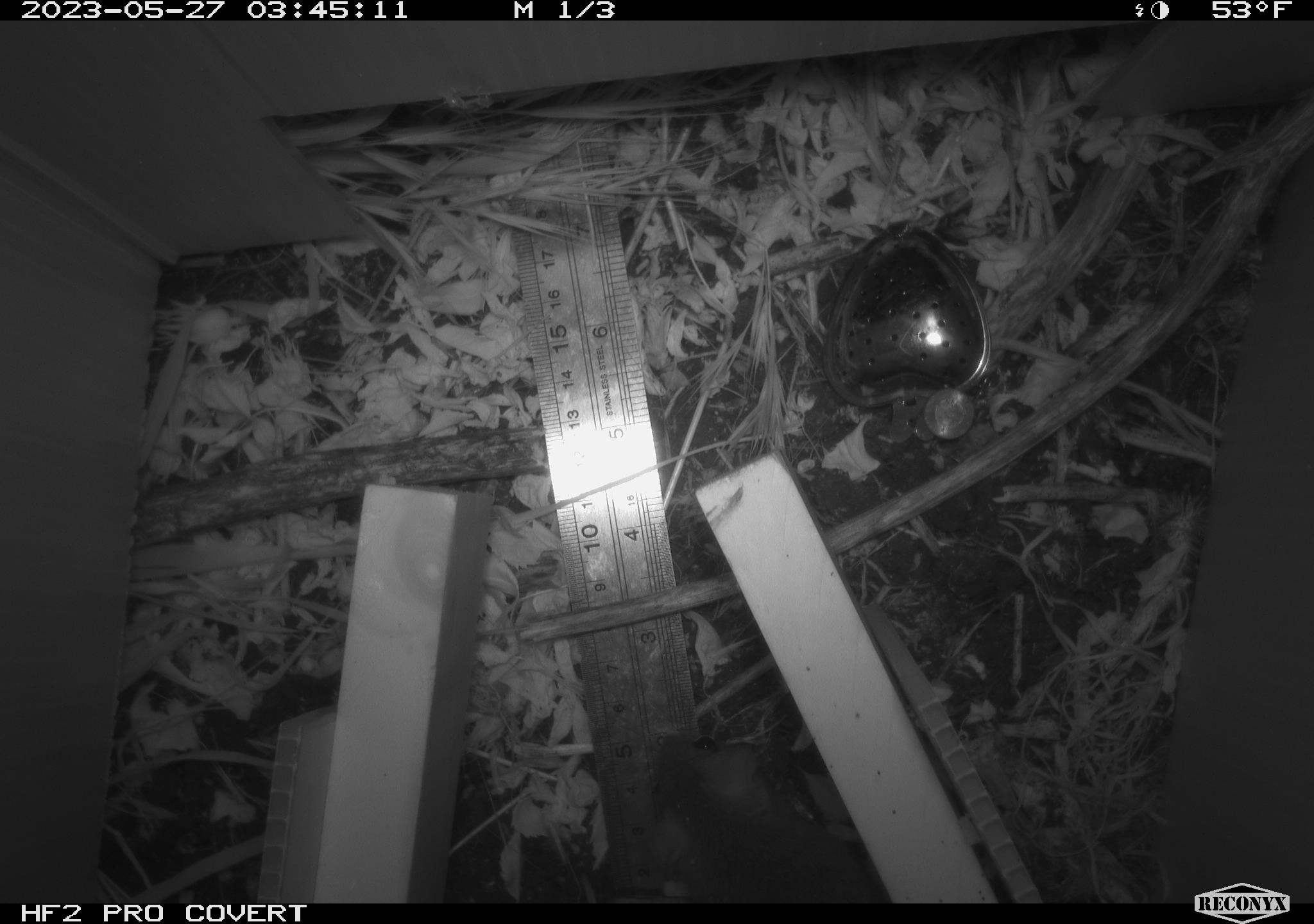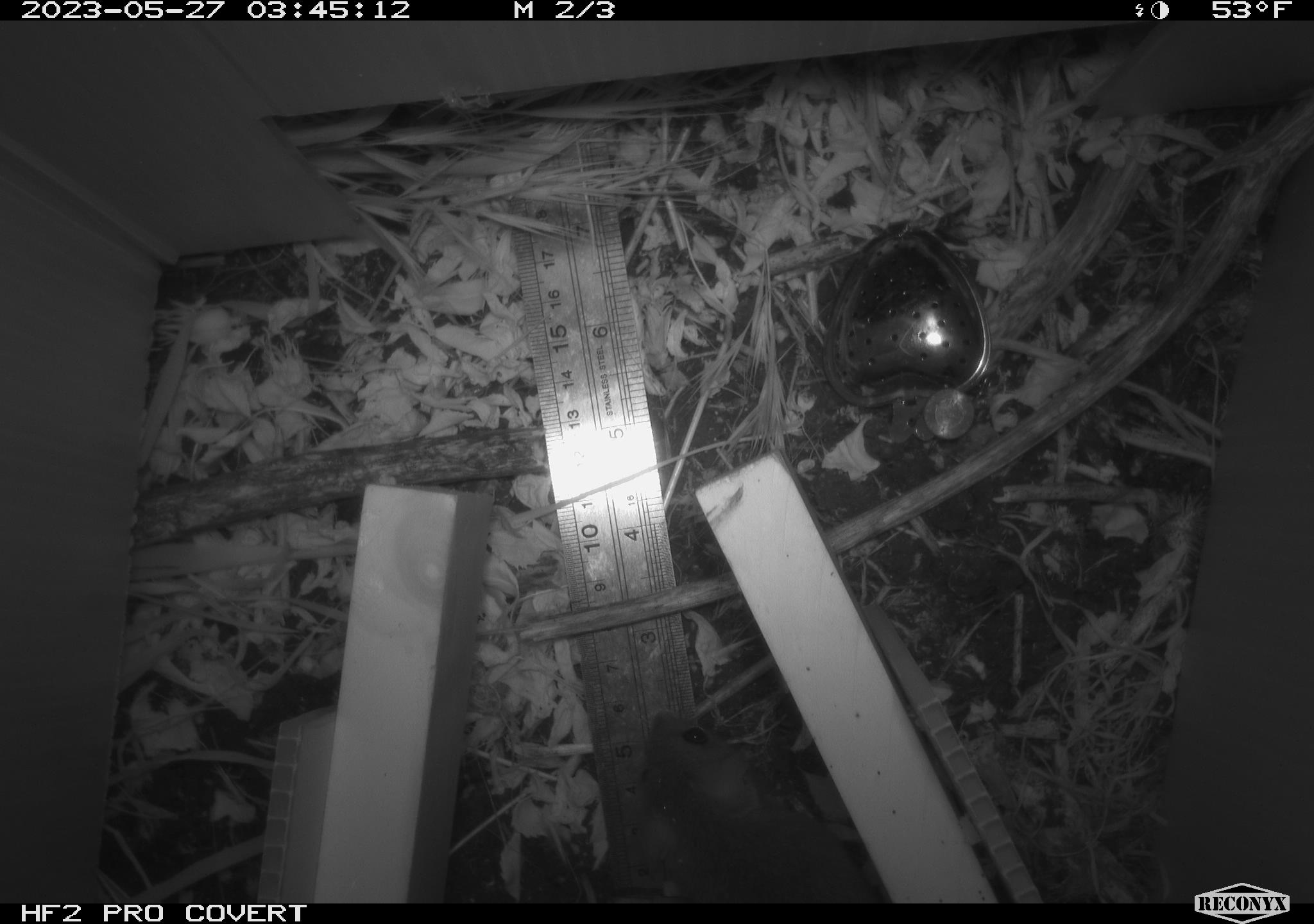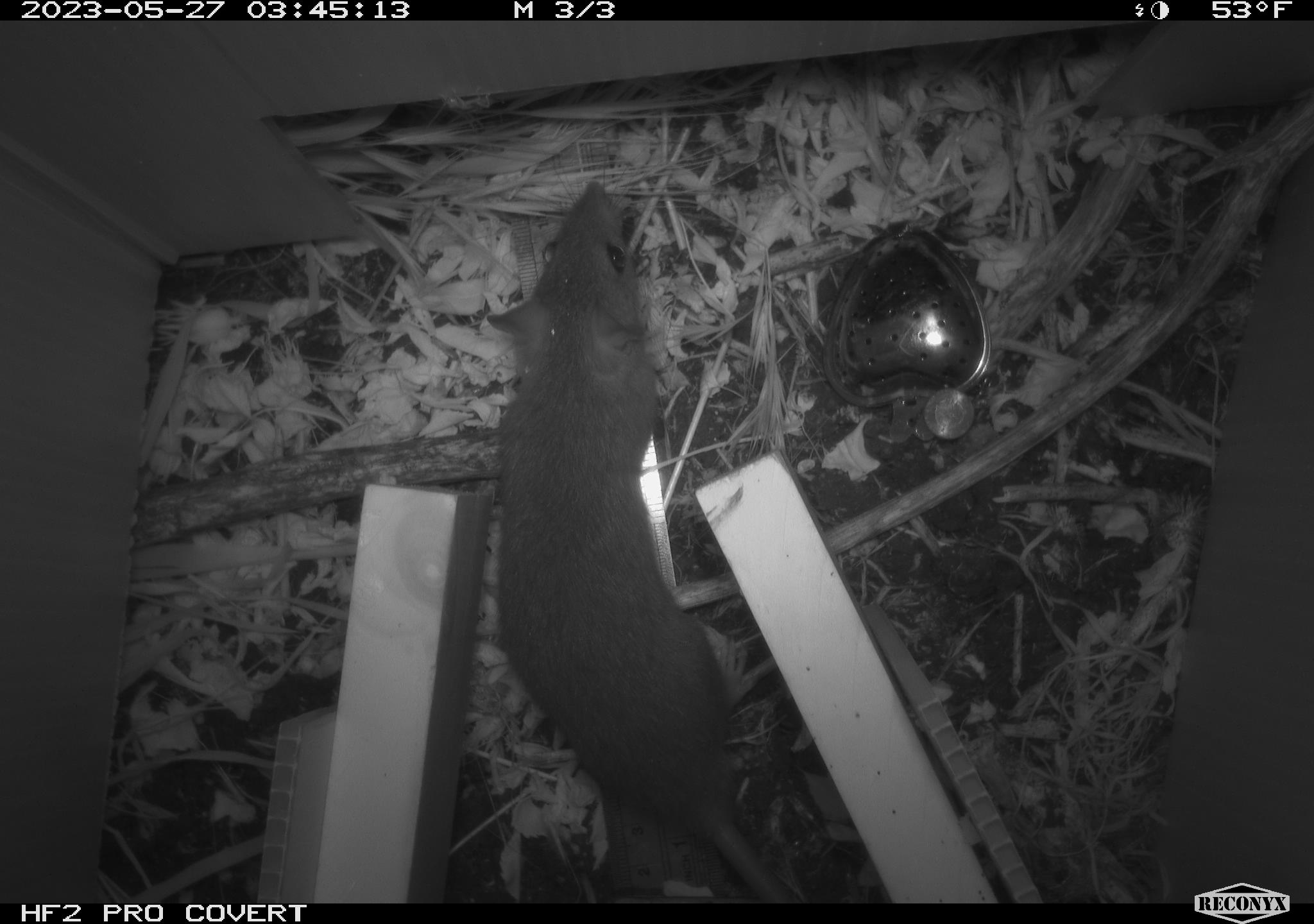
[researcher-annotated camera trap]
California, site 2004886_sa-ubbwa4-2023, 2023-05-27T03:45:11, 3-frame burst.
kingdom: Animalia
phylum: Chordata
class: Mammalia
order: Rodentia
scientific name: Rodentia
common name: mouse species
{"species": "mouse species (Rodentia)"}